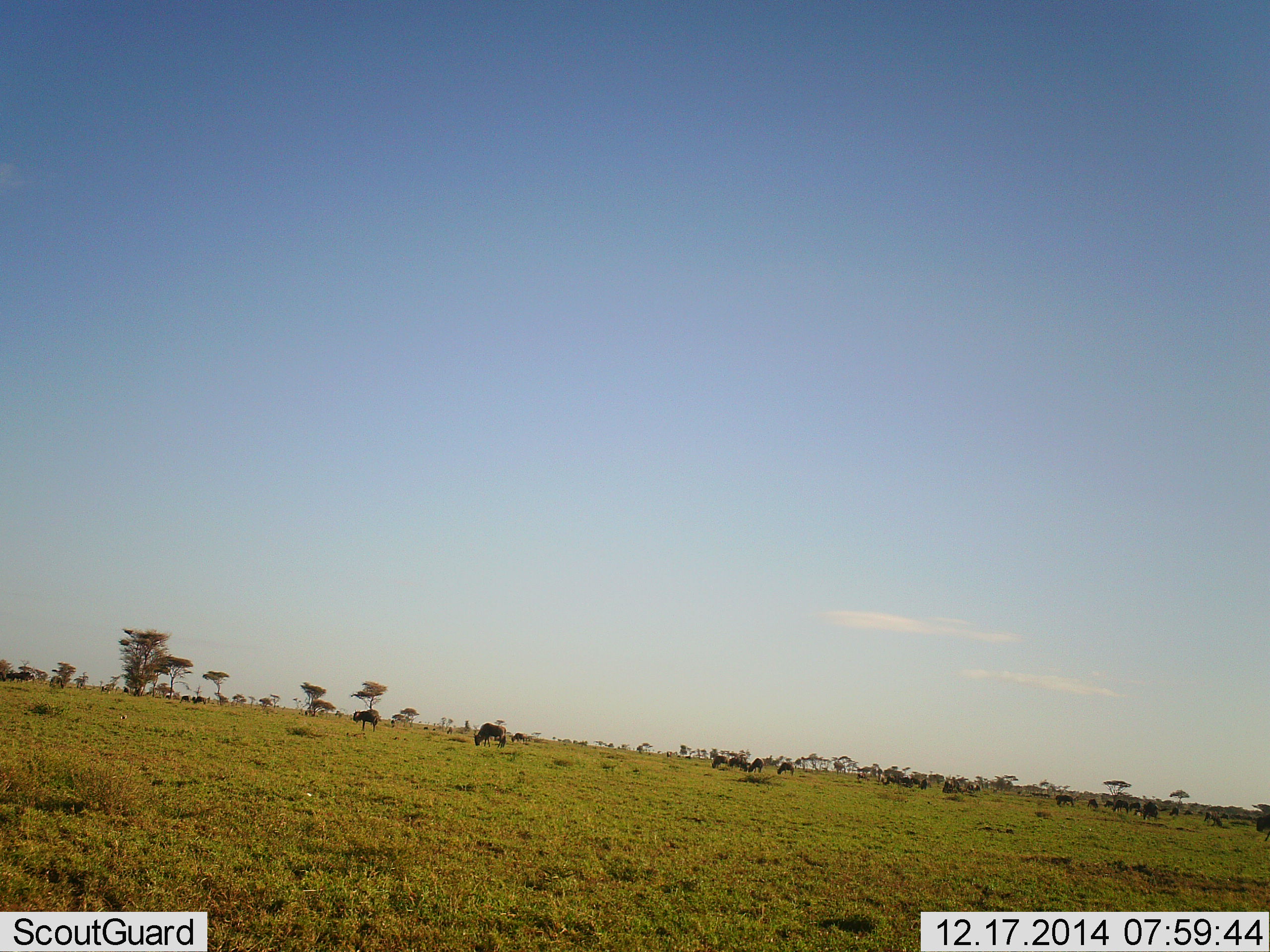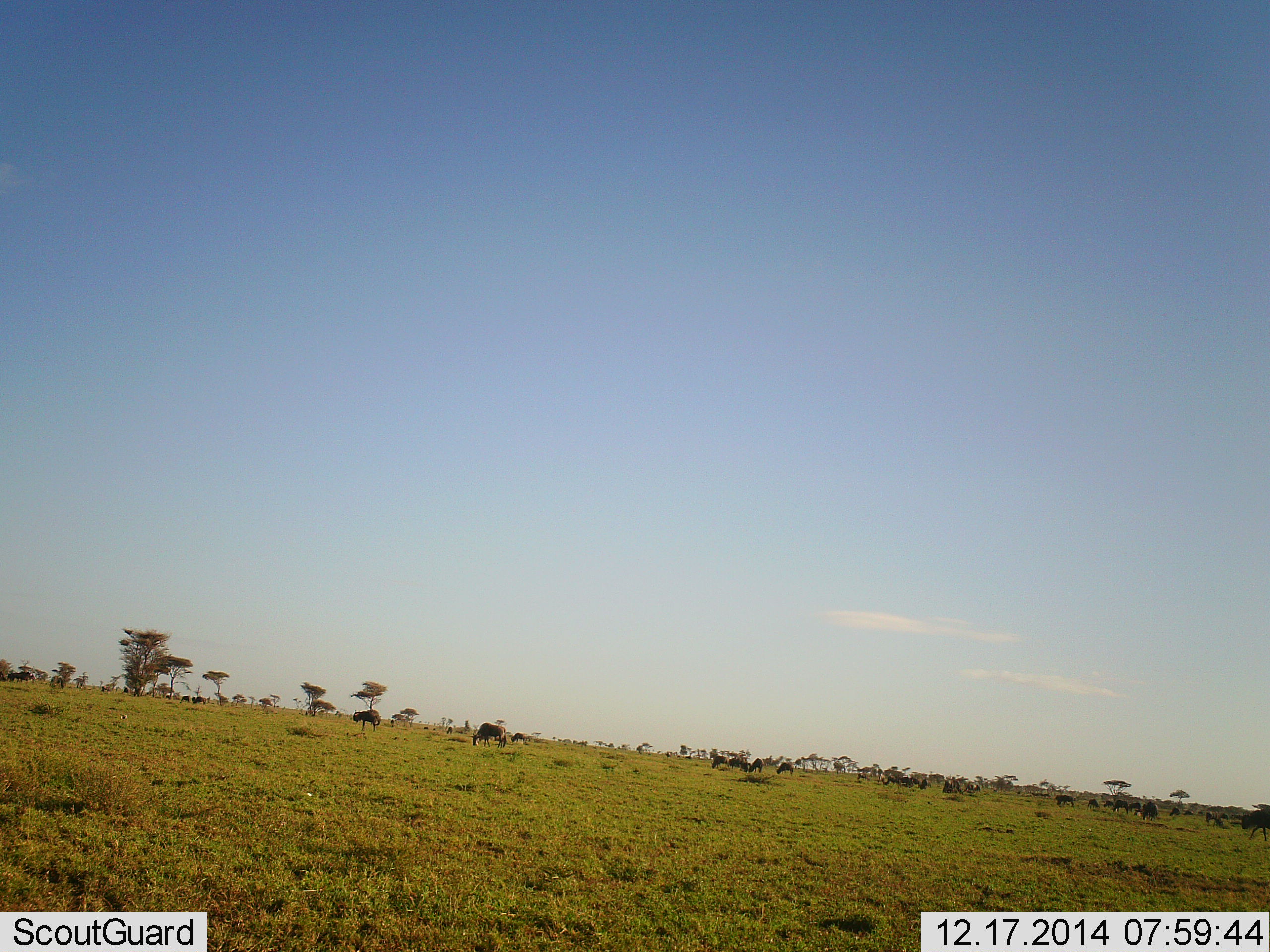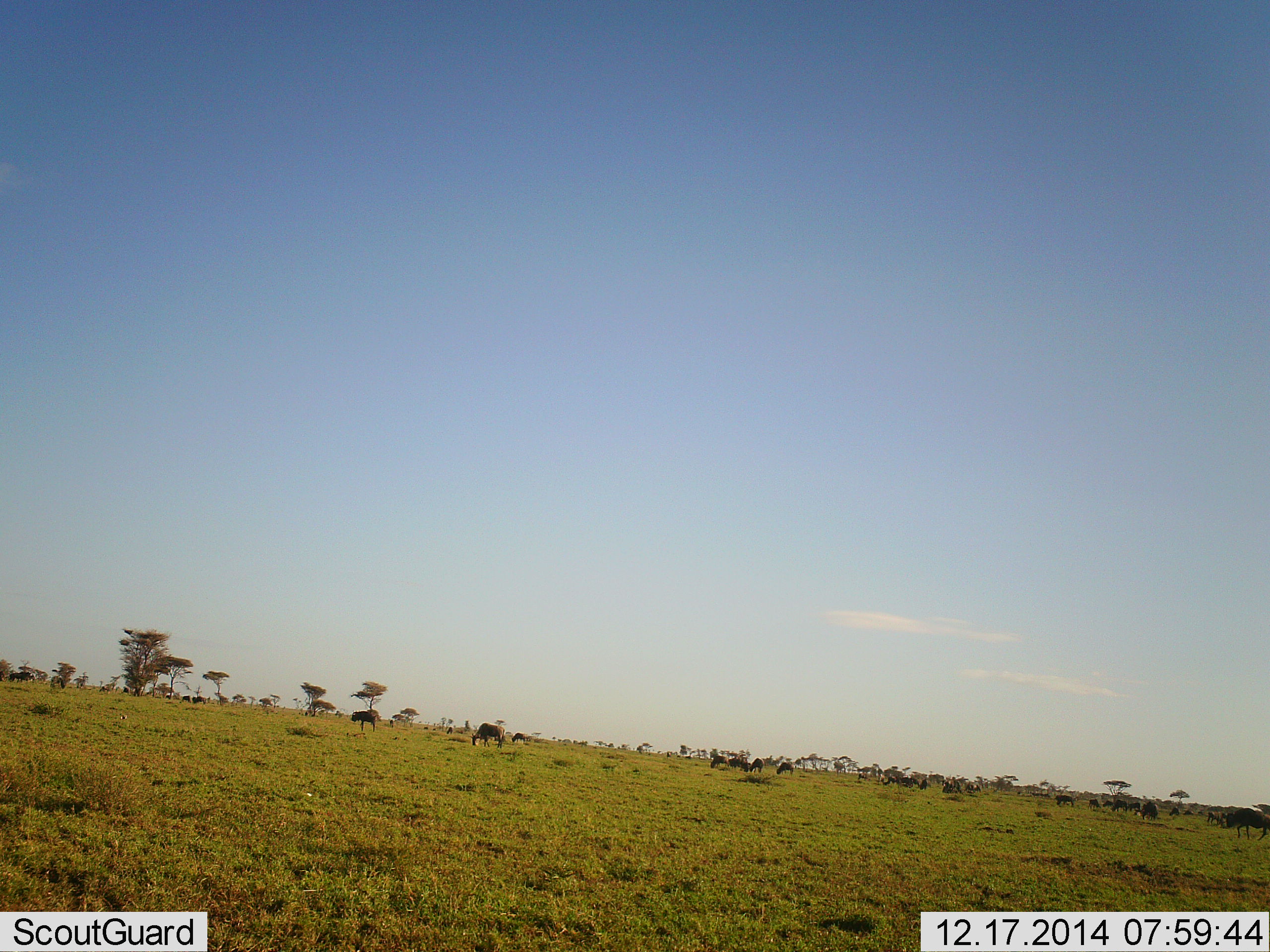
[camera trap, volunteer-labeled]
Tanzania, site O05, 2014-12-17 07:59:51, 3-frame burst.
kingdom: Animalia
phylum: Chordata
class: Mammalia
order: Artiodactyla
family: Bovidae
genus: Connochaetes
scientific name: Connochaetes taurinus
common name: blue wildebeest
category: wildebeest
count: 11-50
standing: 70%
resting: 10%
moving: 50%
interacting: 10%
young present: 0%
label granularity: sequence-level